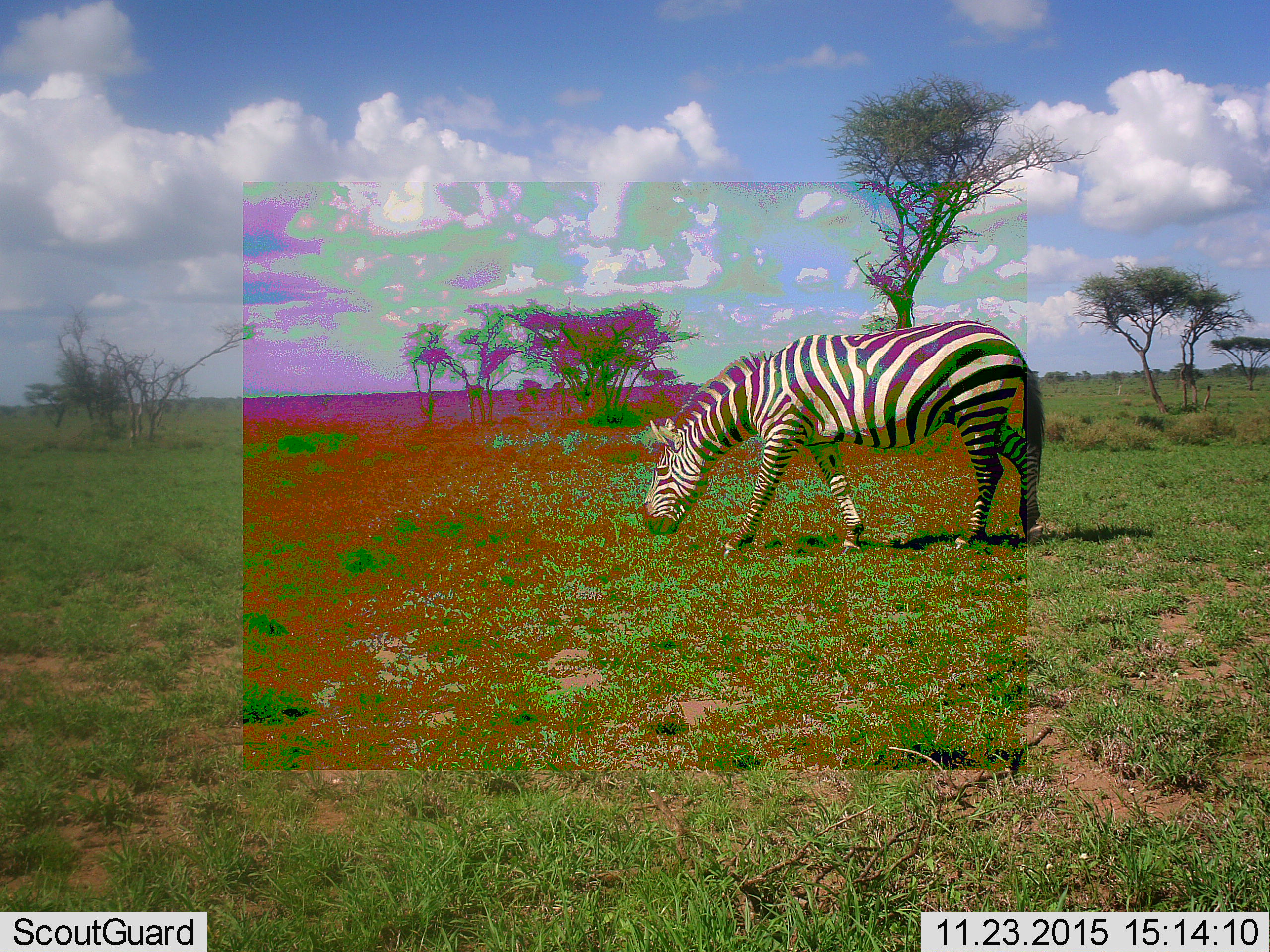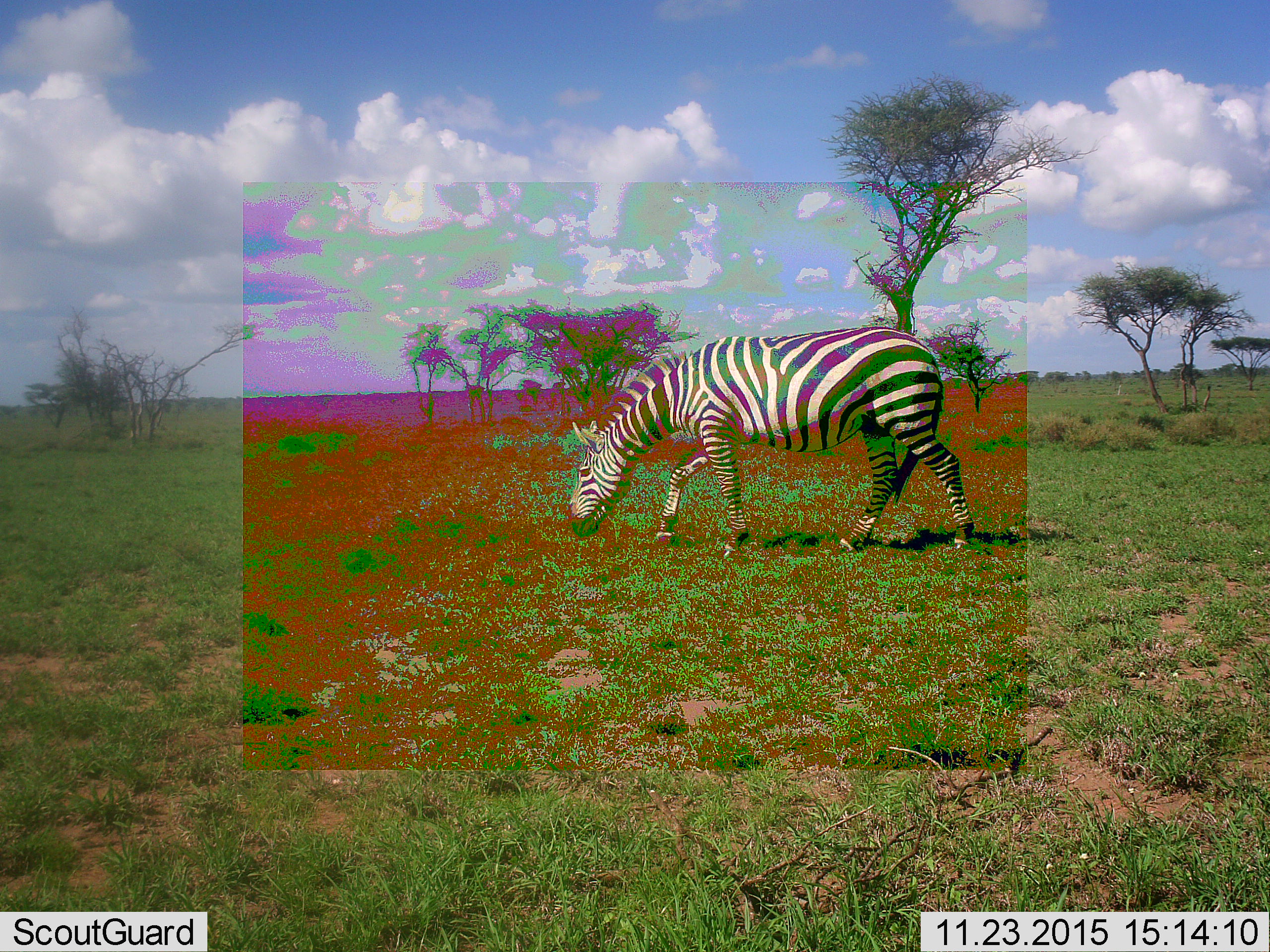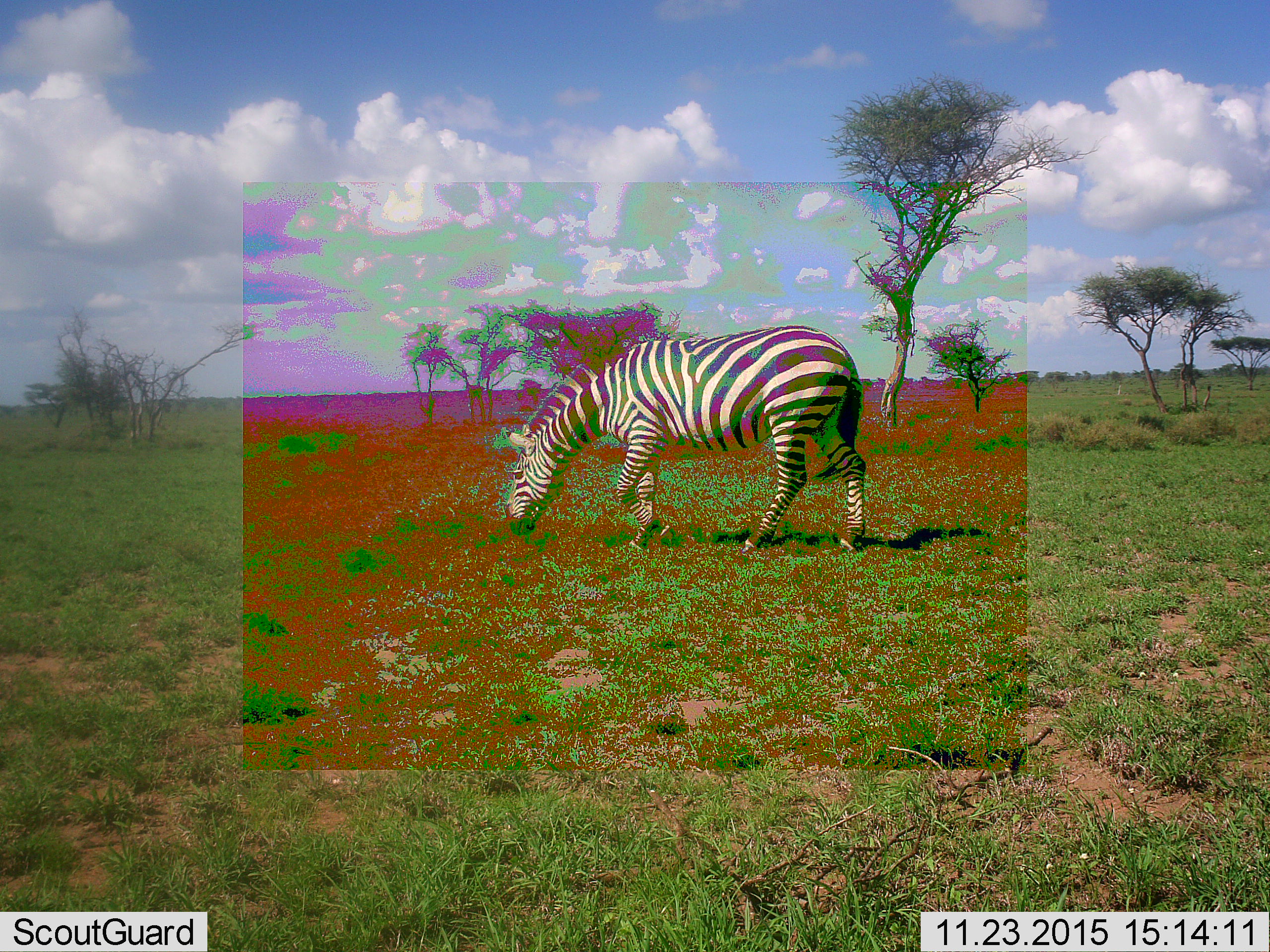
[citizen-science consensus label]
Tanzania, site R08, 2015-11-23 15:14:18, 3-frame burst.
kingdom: Animalia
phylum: Chordata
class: Mammalia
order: Perissodactyla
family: Equidae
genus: Equus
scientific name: Equus quagga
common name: plains zebra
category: zebra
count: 1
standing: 0%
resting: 0%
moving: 50%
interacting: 0%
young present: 0%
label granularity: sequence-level